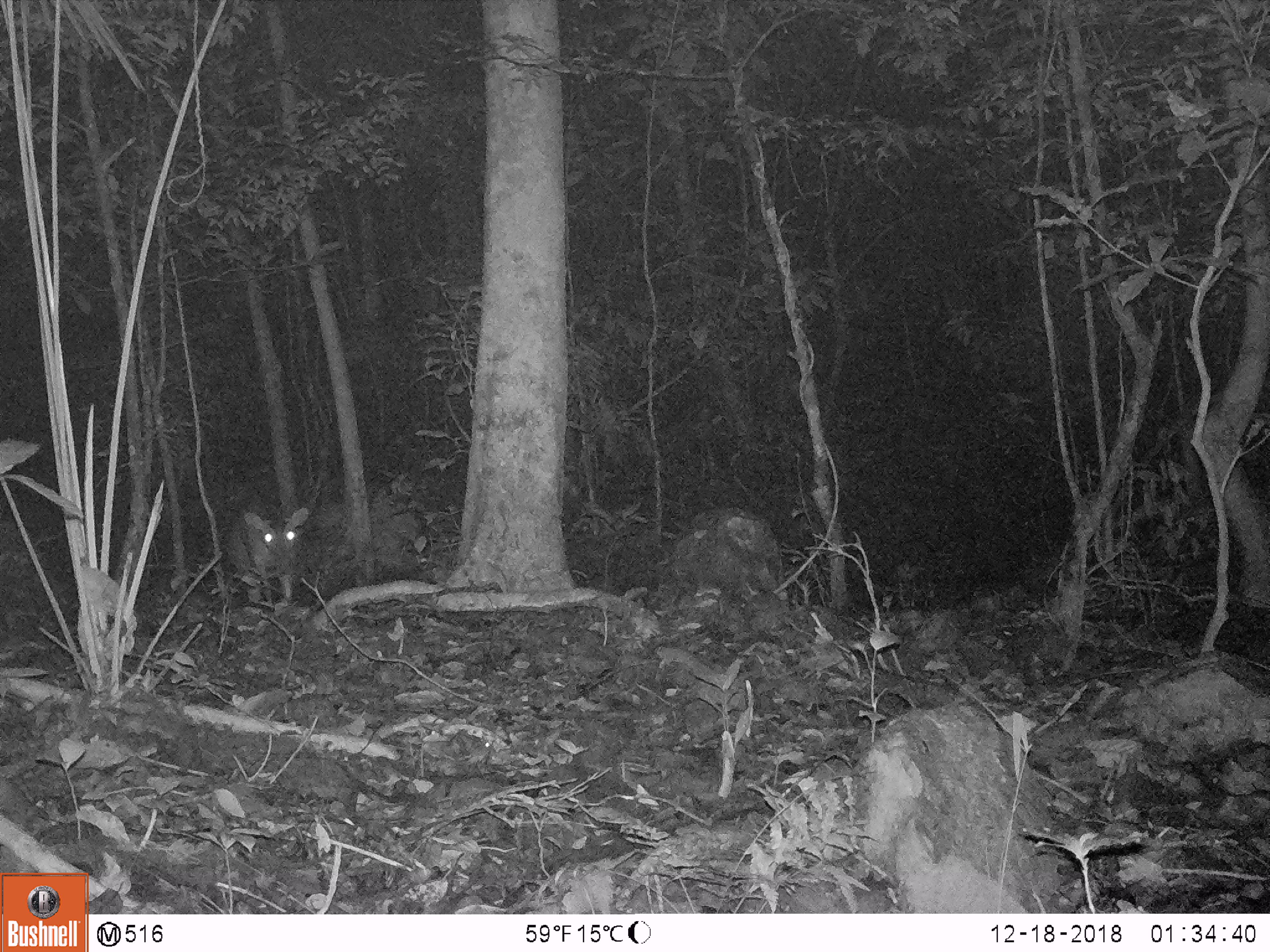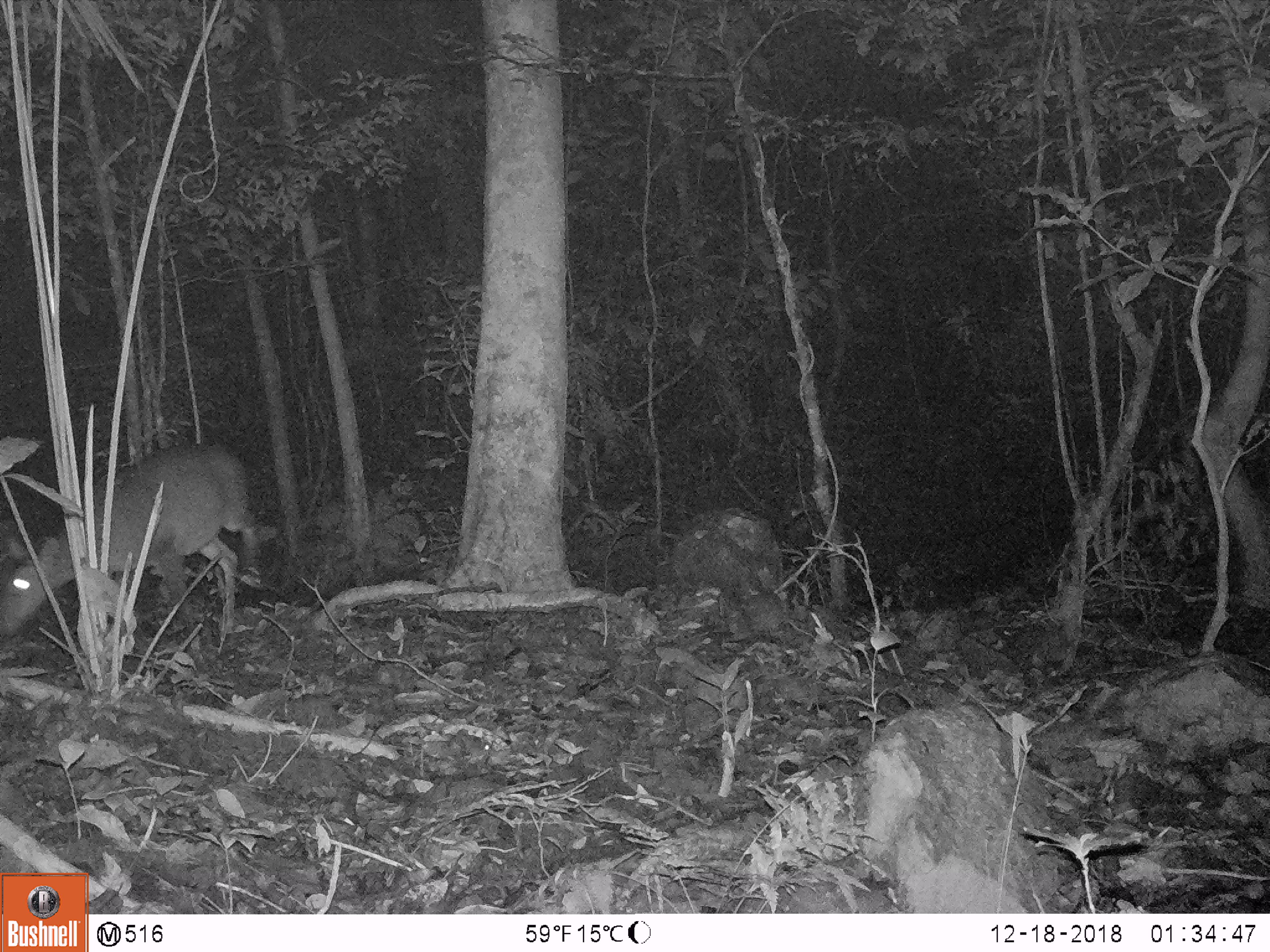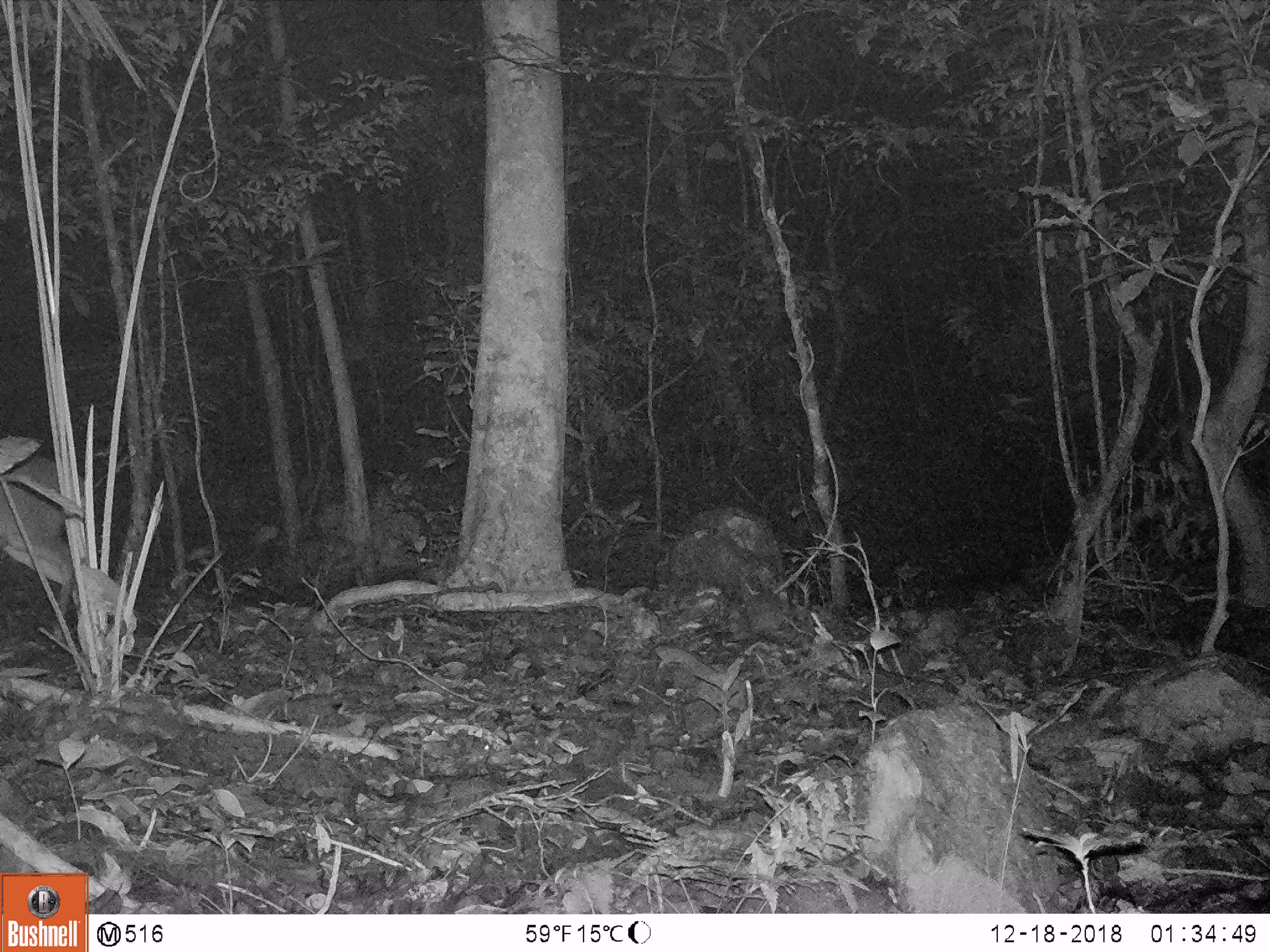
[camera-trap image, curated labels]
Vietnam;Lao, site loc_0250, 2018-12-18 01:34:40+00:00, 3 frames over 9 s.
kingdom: Animalia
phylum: Chordata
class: Mammalia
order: Artiodactyla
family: Cervidae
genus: Muntiacus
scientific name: Muntiacus vuquangensis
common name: large-antlered muntjac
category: large antlered muntjac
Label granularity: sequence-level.